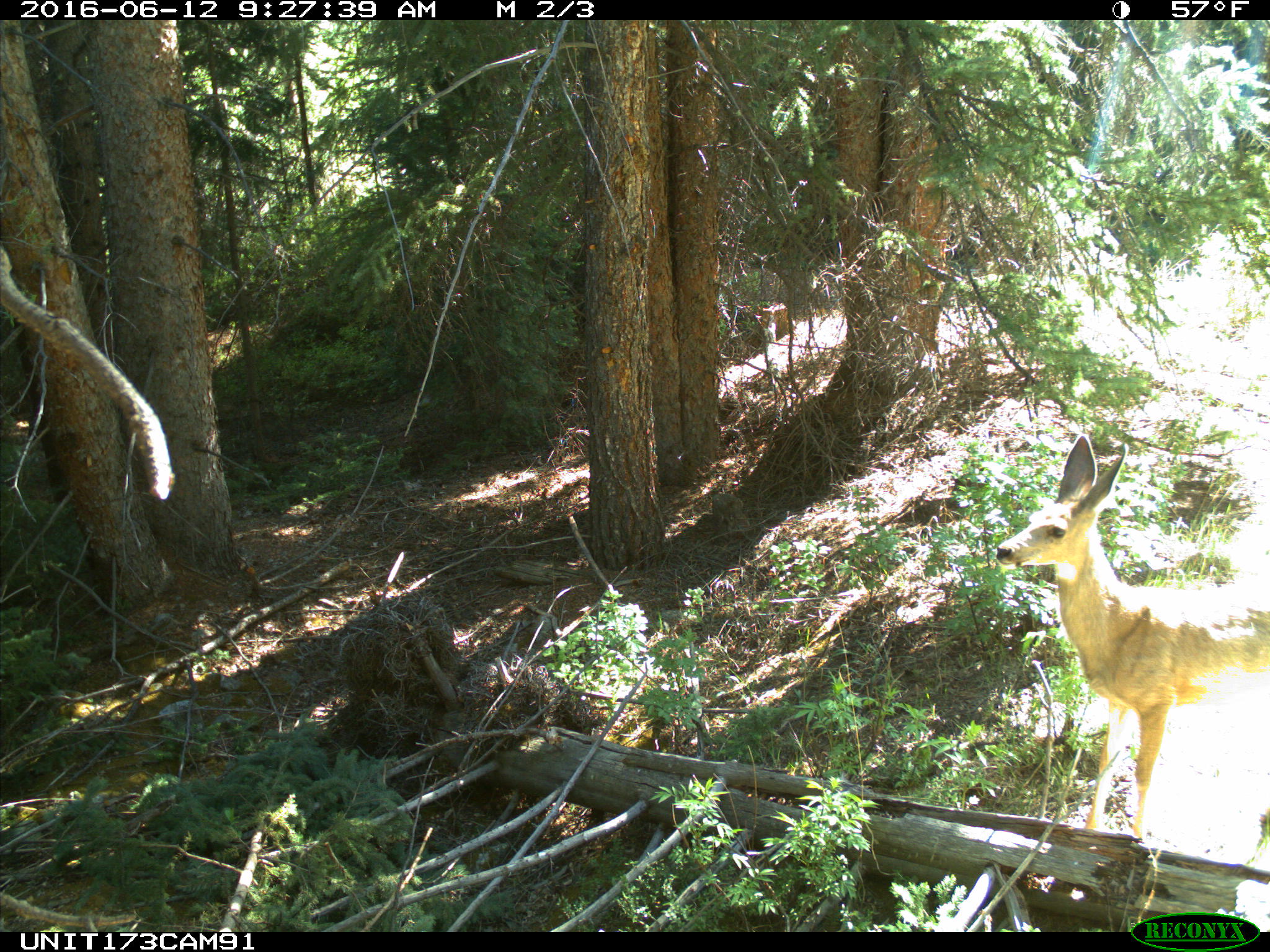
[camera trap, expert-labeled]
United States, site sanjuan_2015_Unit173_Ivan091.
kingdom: Animalia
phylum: Chordata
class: Mammalia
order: Artiodactyla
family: Cervidae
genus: Odocoileus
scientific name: Odocoileus hemionus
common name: mule deer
Odocoileus hemionus (mule deer).